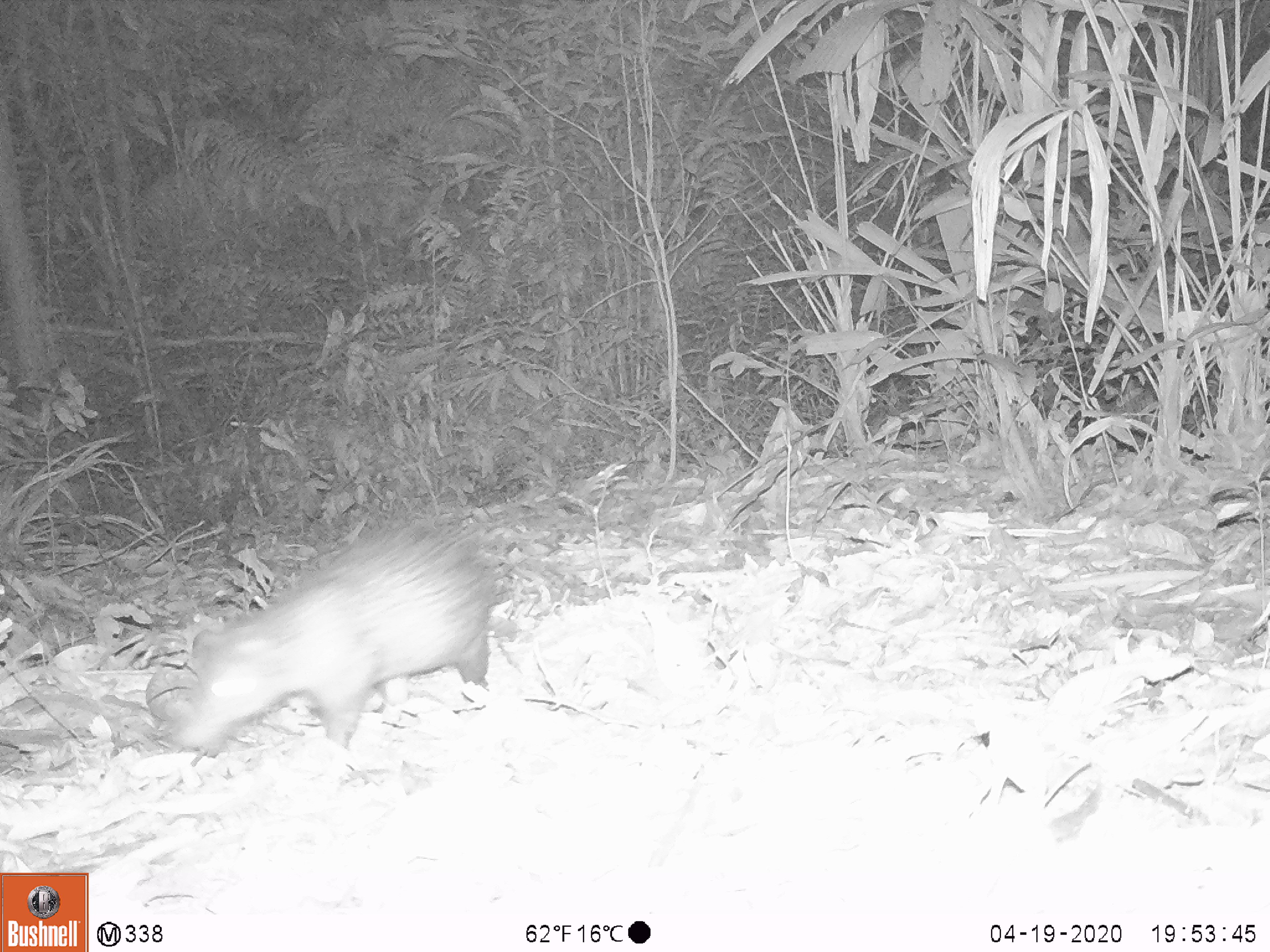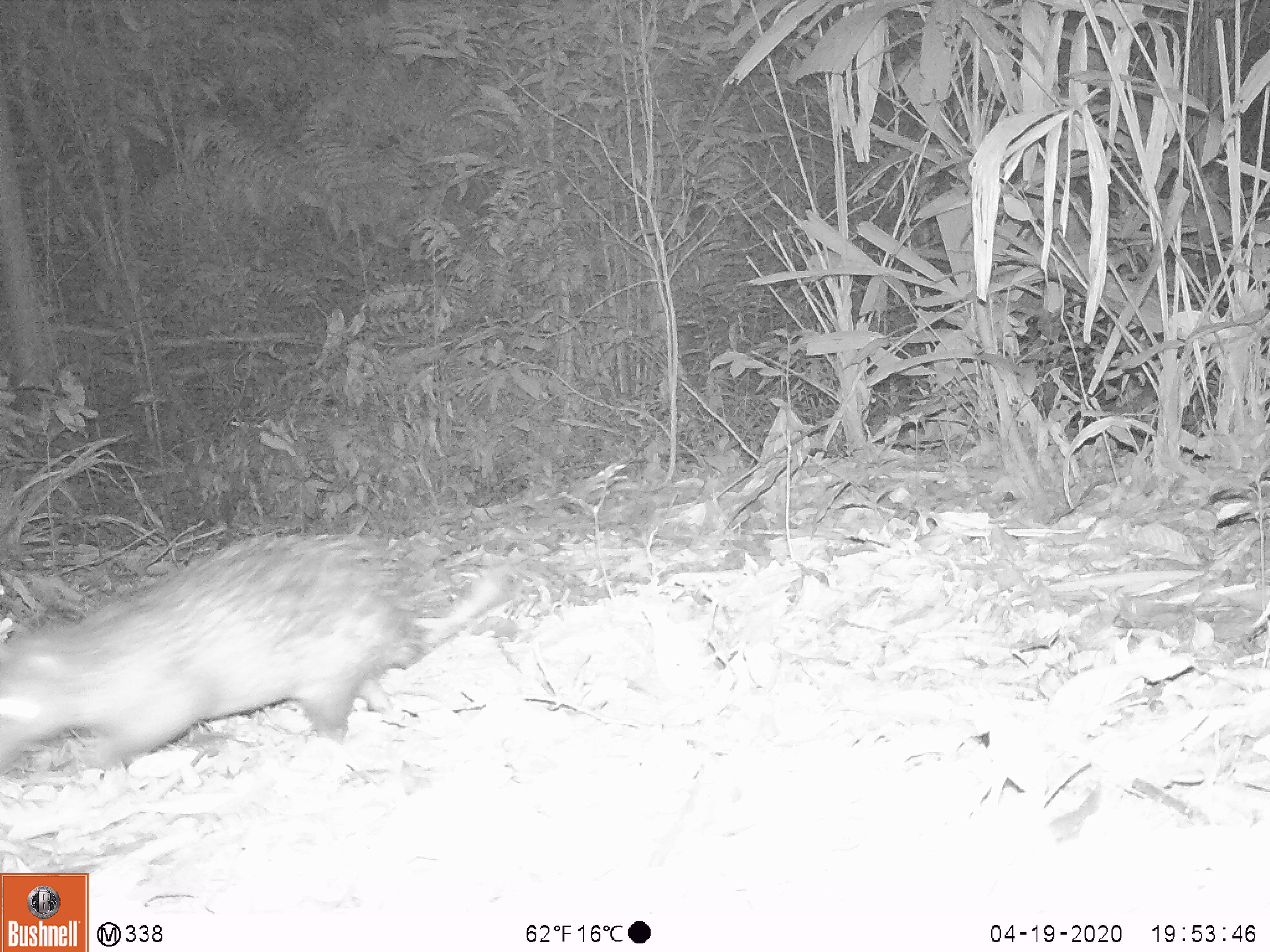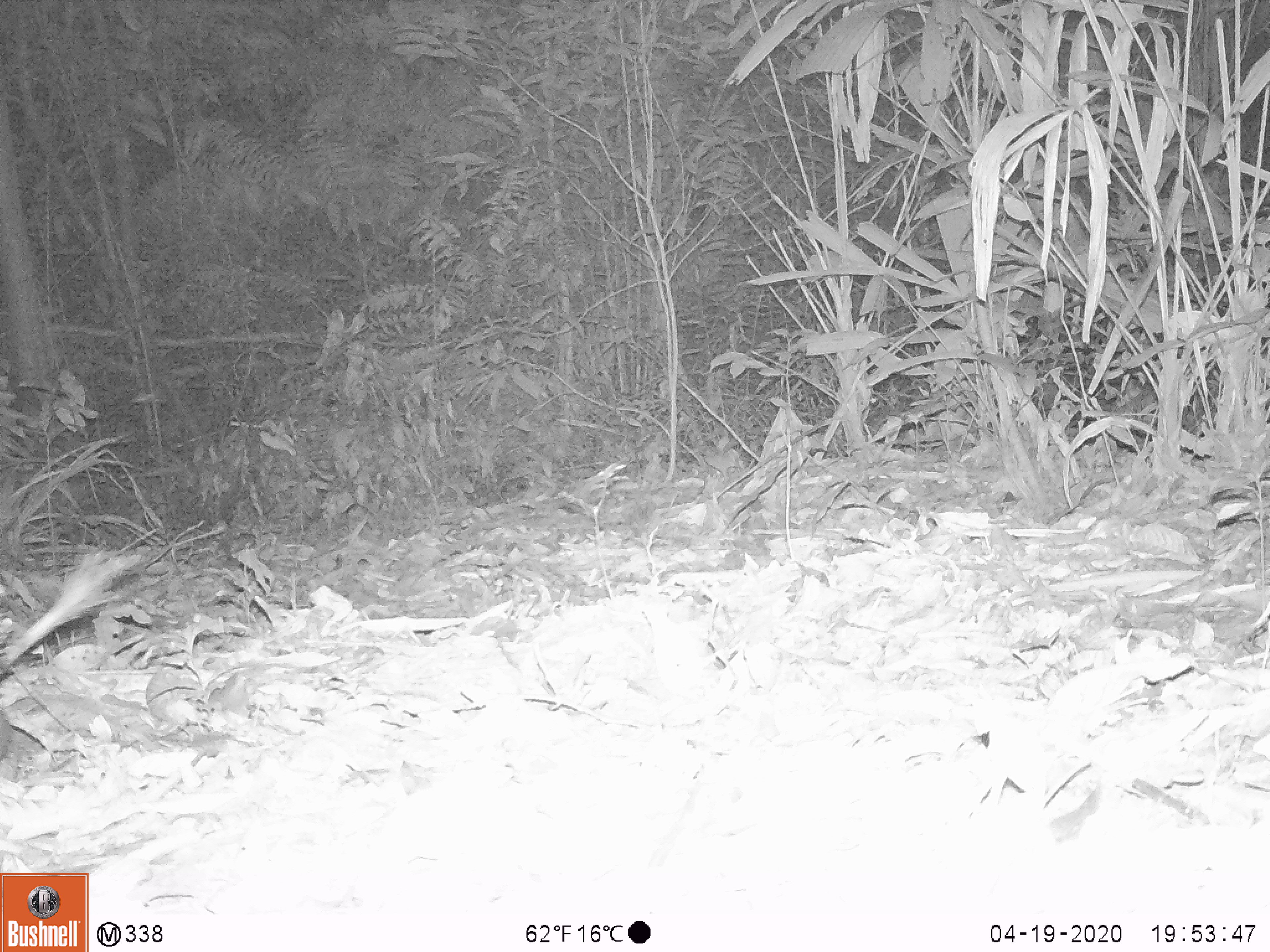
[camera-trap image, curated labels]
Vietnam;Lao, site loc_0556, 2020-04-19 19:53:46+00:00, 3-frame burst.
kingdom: Animalia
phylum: Chordata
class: Mammalia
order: Rodentia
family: Hystricidae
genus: Atherurus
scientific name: Atherurus macrourus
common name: asiatic brush-tailed porcupine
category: asiatic brush tailed porcupine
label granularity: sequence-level